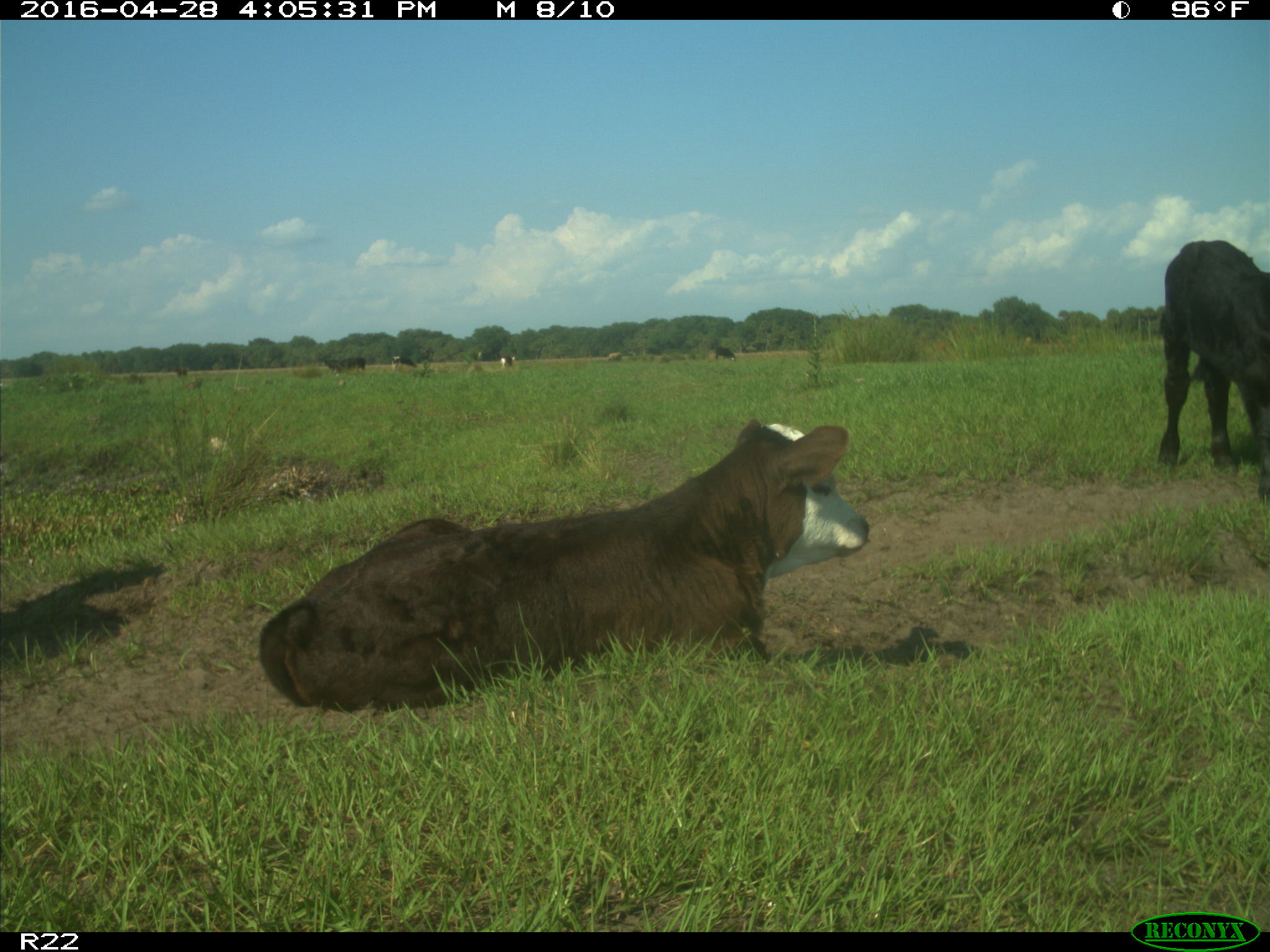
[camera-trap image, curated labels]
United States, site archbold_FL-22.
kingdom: Animalia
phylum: Chordata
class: Mammalia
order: Artiodactyla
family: Bovidae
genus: Bos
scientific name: Bos taurus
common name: domestic cow